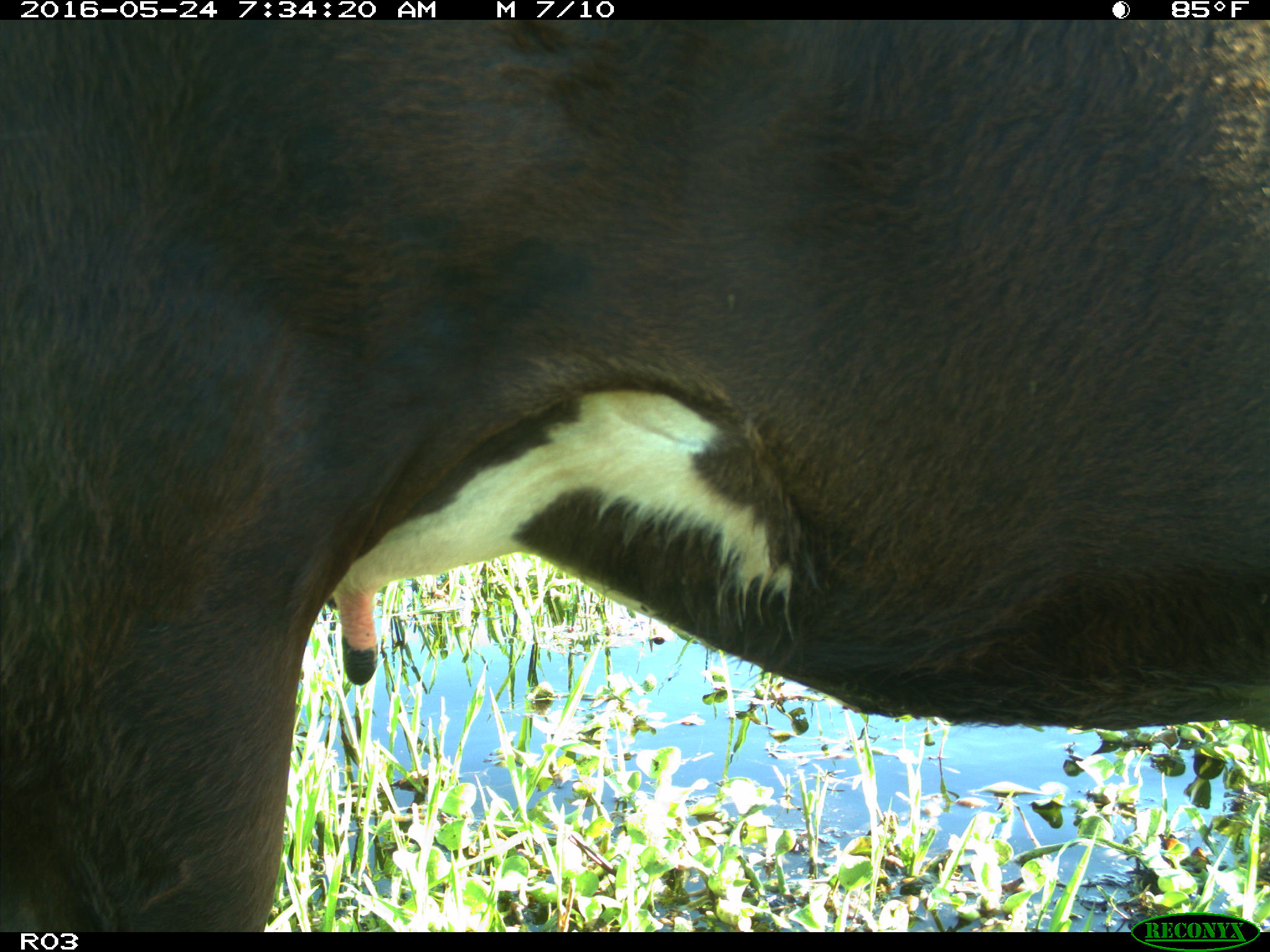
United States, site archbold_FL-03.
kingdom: Animalia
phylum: Chordata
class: Mammalia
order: Artiodactyla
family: Bovidae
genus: Bos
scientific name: Bos taurus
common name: domestic cow